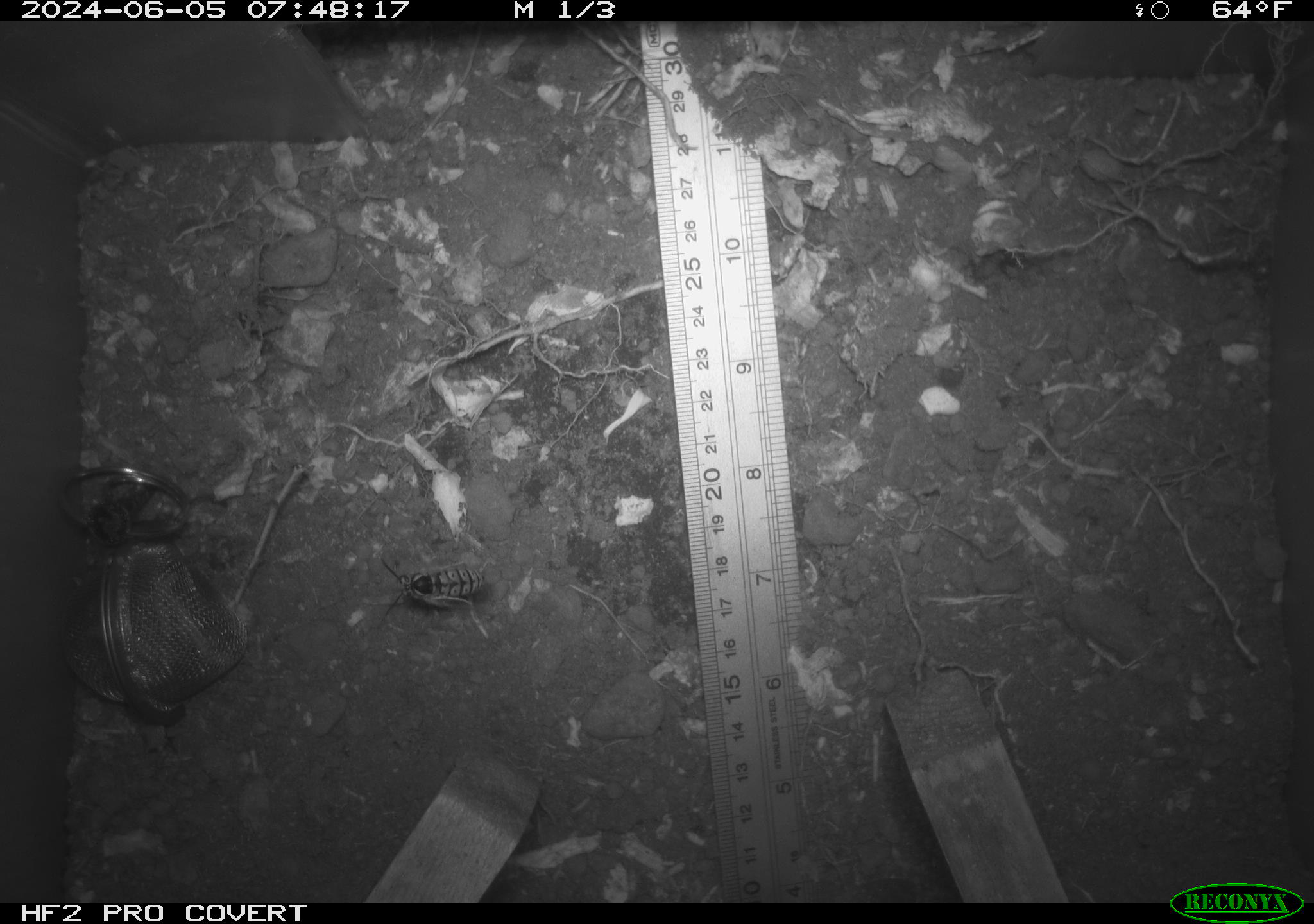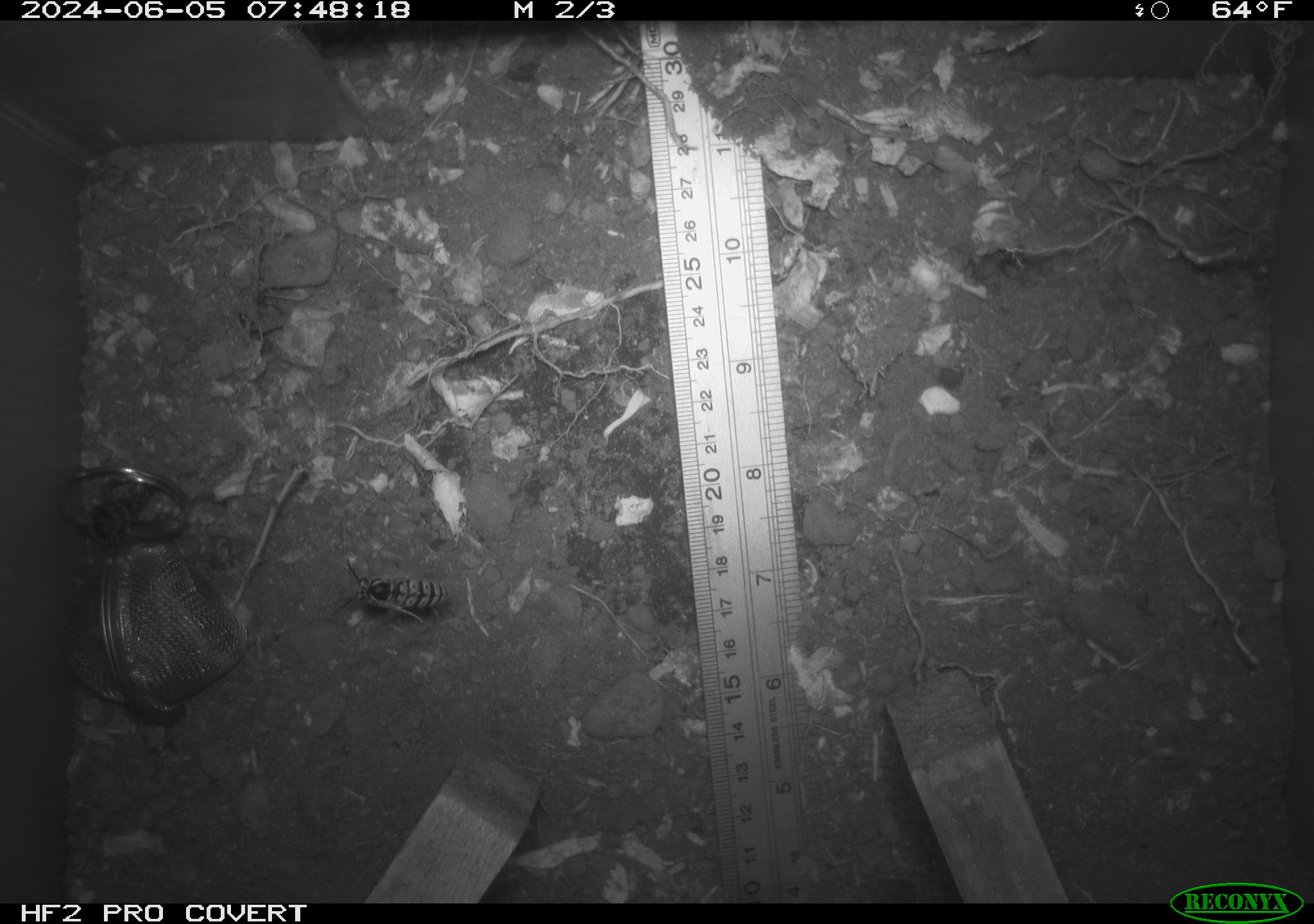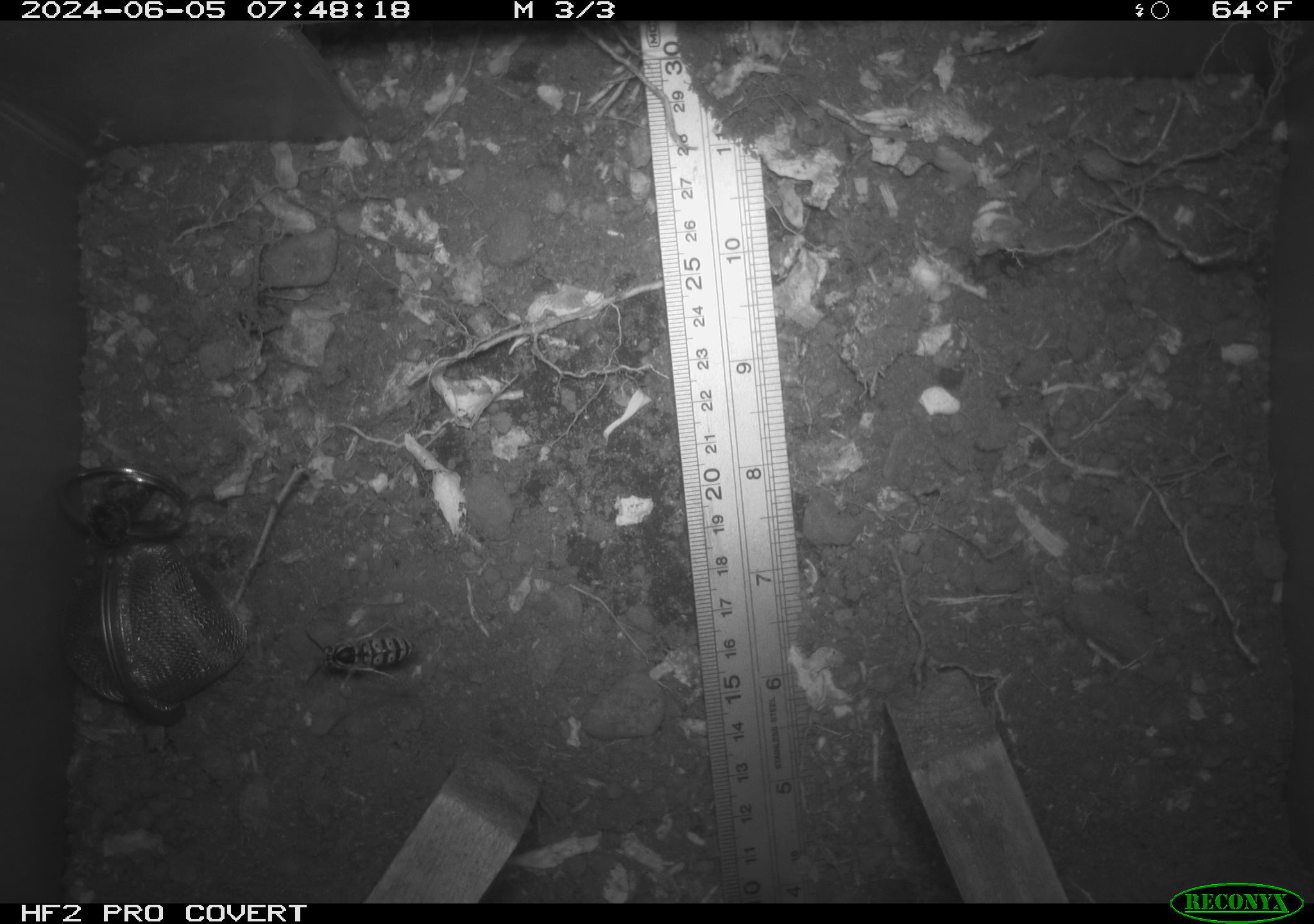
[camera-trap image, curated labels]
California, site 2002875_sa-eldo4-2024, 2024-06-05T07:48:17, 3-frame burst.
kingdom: Animalia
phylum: Arthropoda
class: Insecta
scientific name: Insecta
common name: insect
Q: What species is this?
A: Insect (Insecta).